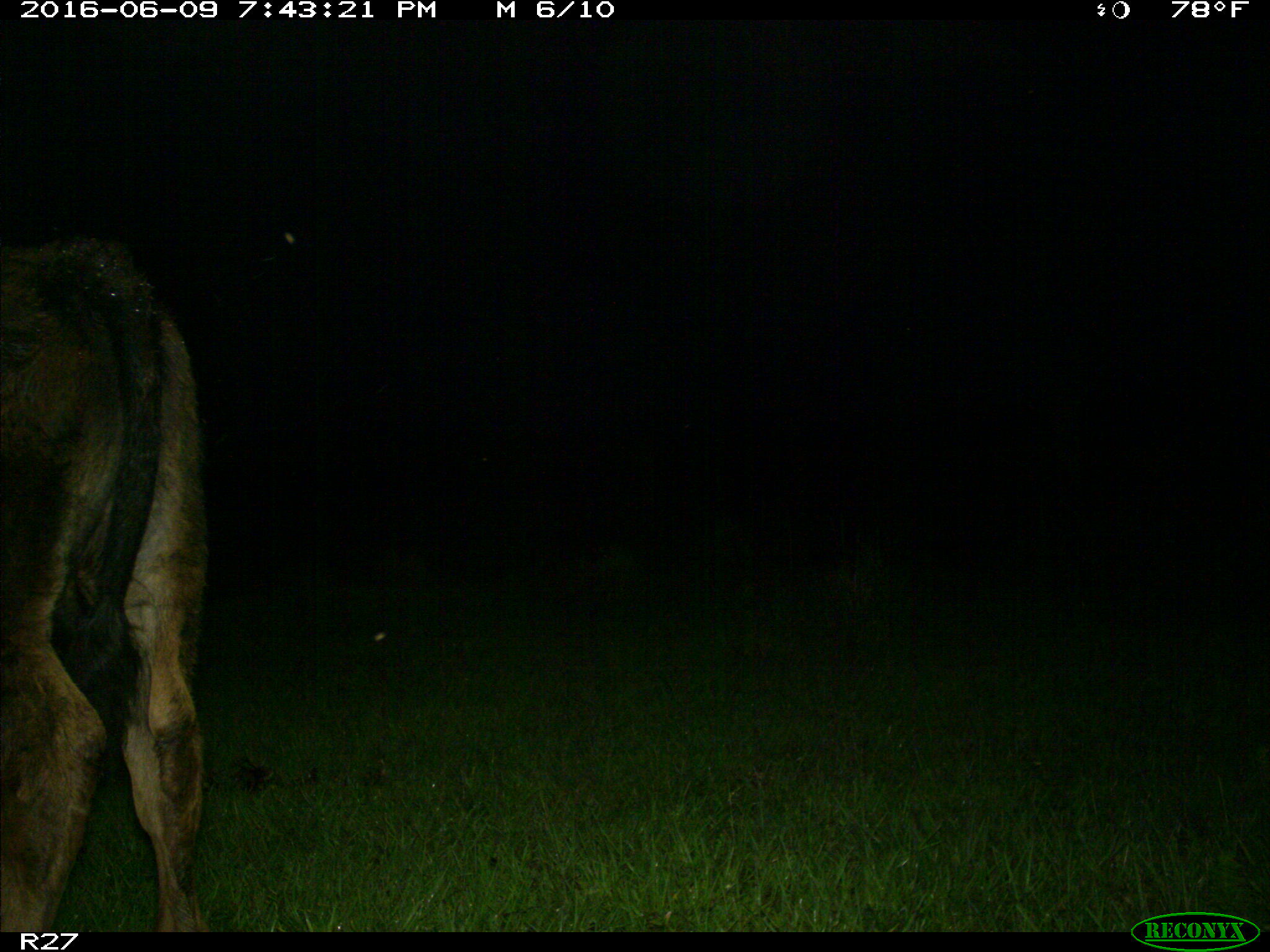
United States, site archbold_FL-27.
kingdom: Animalia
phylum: Chordata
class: Mammalia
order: Artiodactyla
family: Bovidae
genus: Bos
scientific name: Bos taurus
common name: domestic cow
Bos taurus (domestic cow).